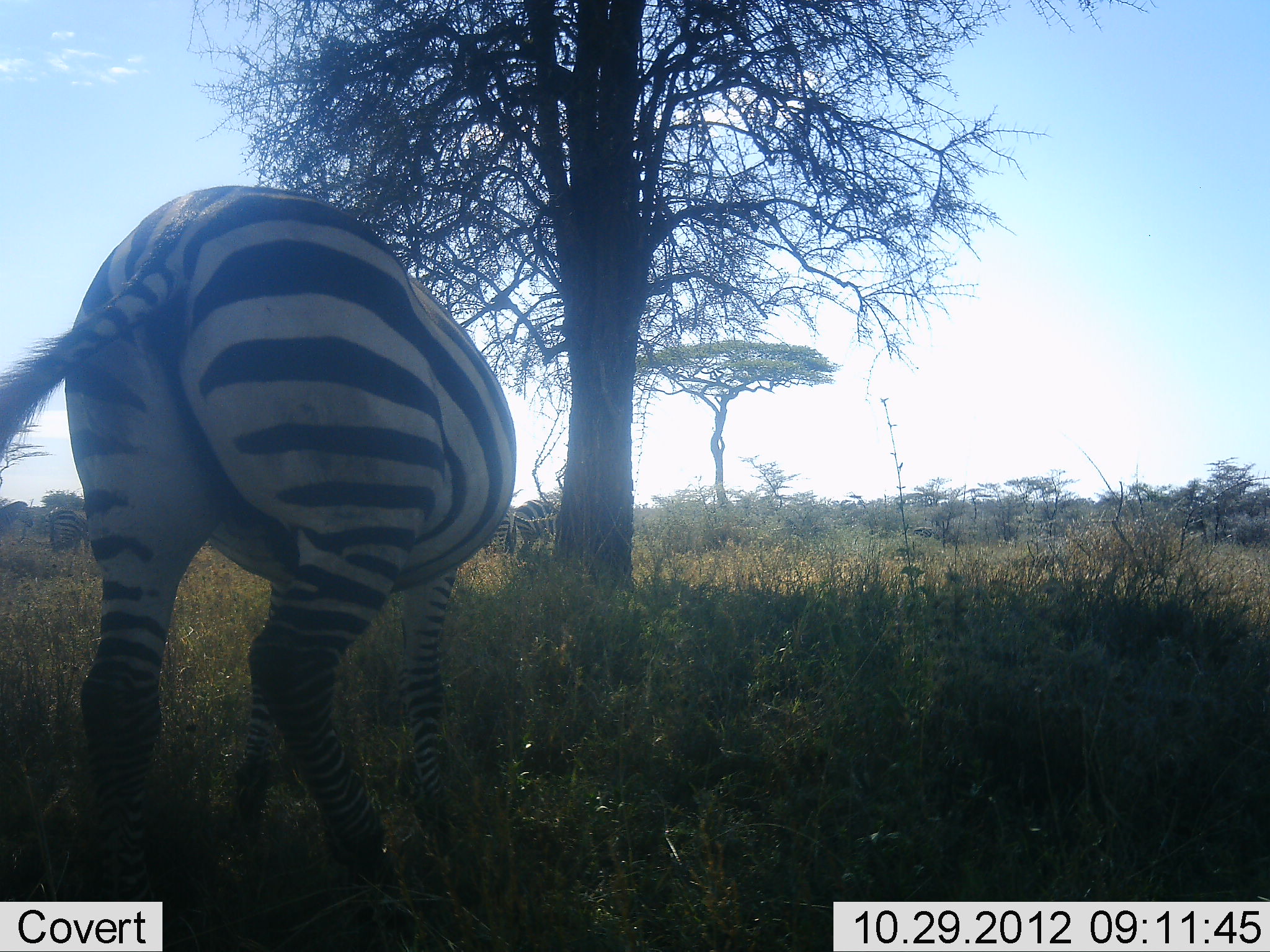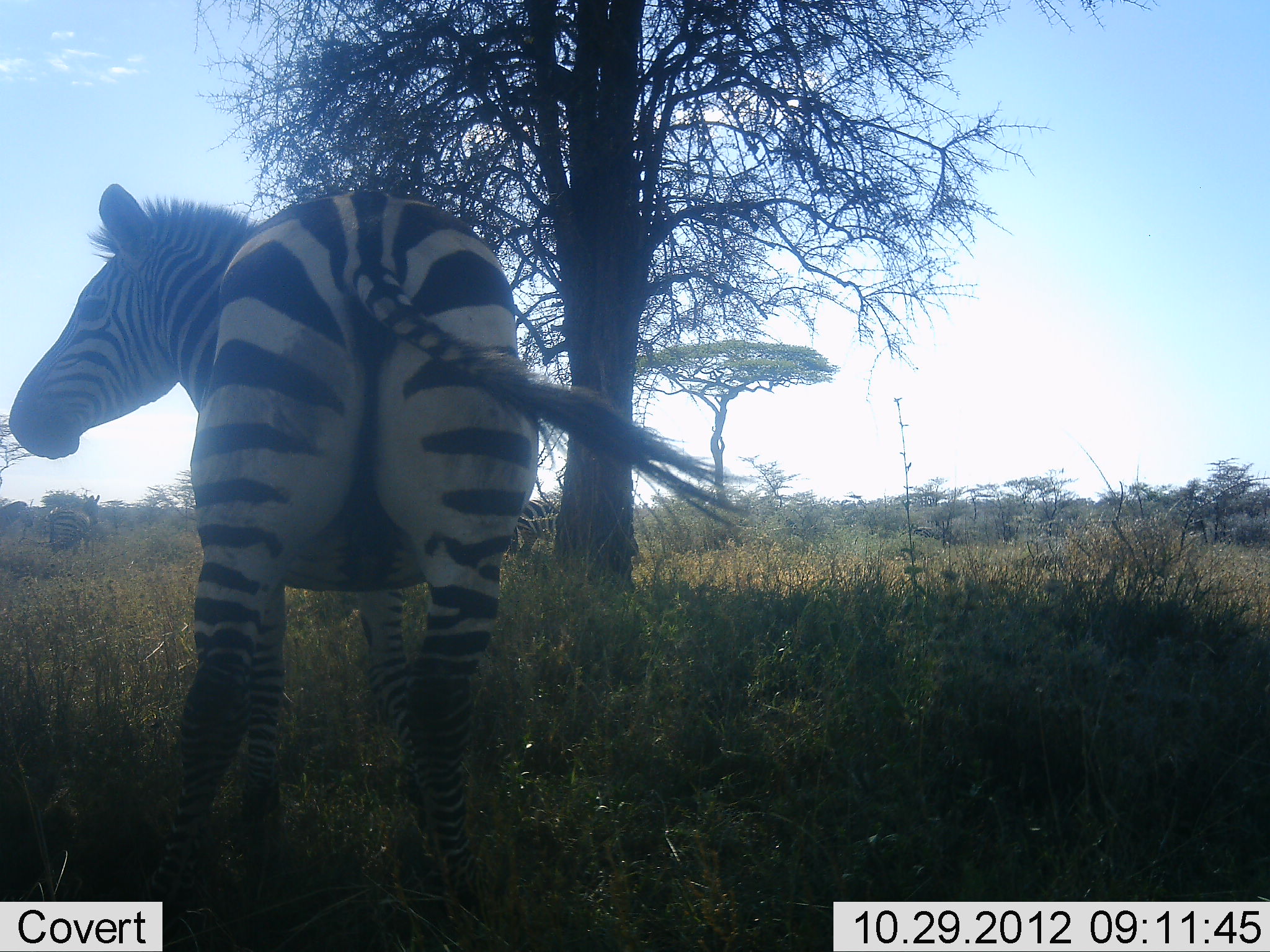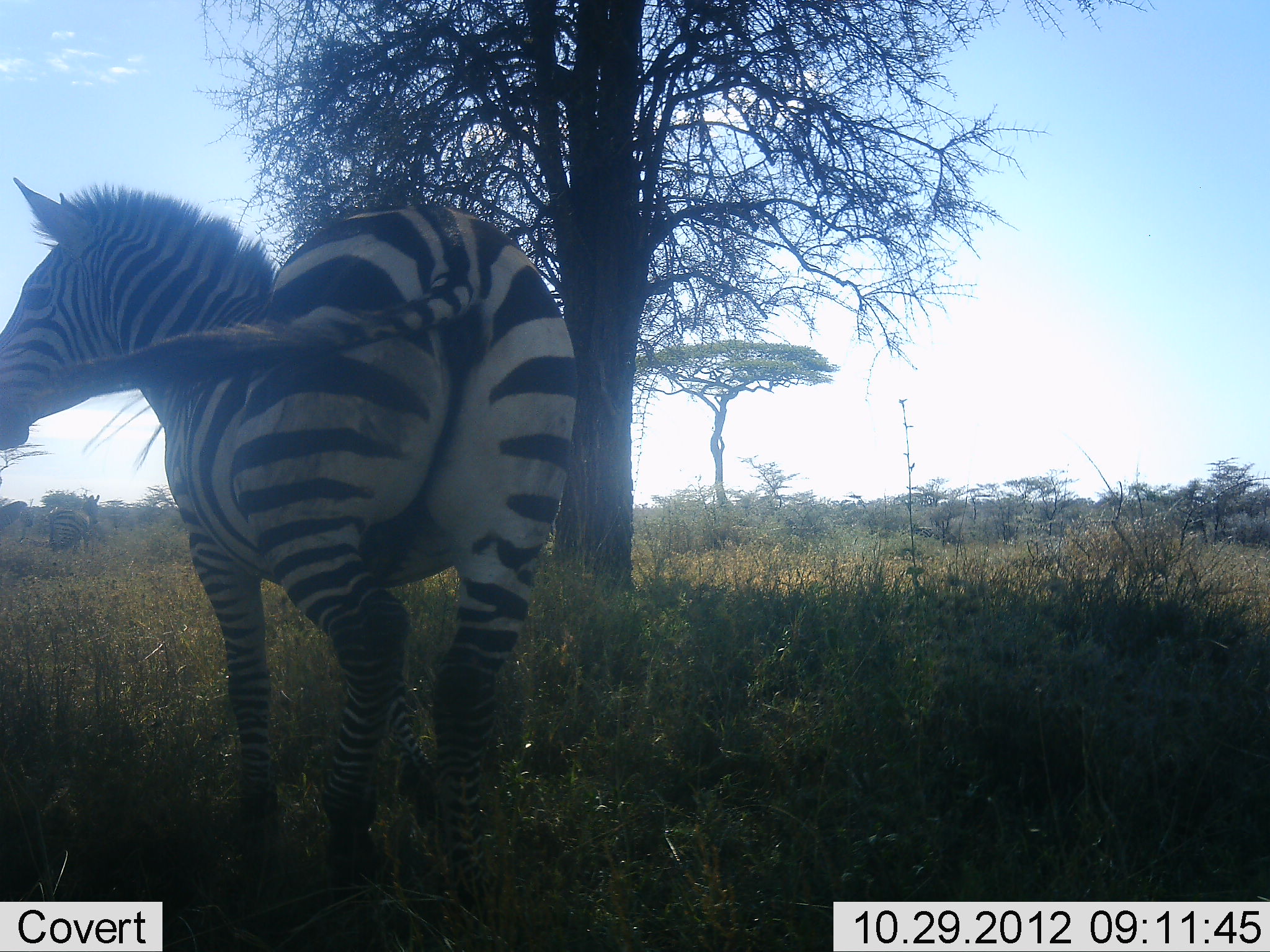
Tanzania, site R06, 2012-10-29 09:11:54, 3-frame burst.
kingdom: Animalia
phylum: Chordata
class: Mammalia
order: Perissodactyla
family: Equidae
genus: Equus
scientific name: Equus quagga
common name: plains zebra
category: zebra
Zebra (plains zebra) (Equus quagga), count 1. Behavior (volunteer vote fractions): standing 70%, resting 0%, moving 50%, interacting 0%. Young present (vote fraction): 0%. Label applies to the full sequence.